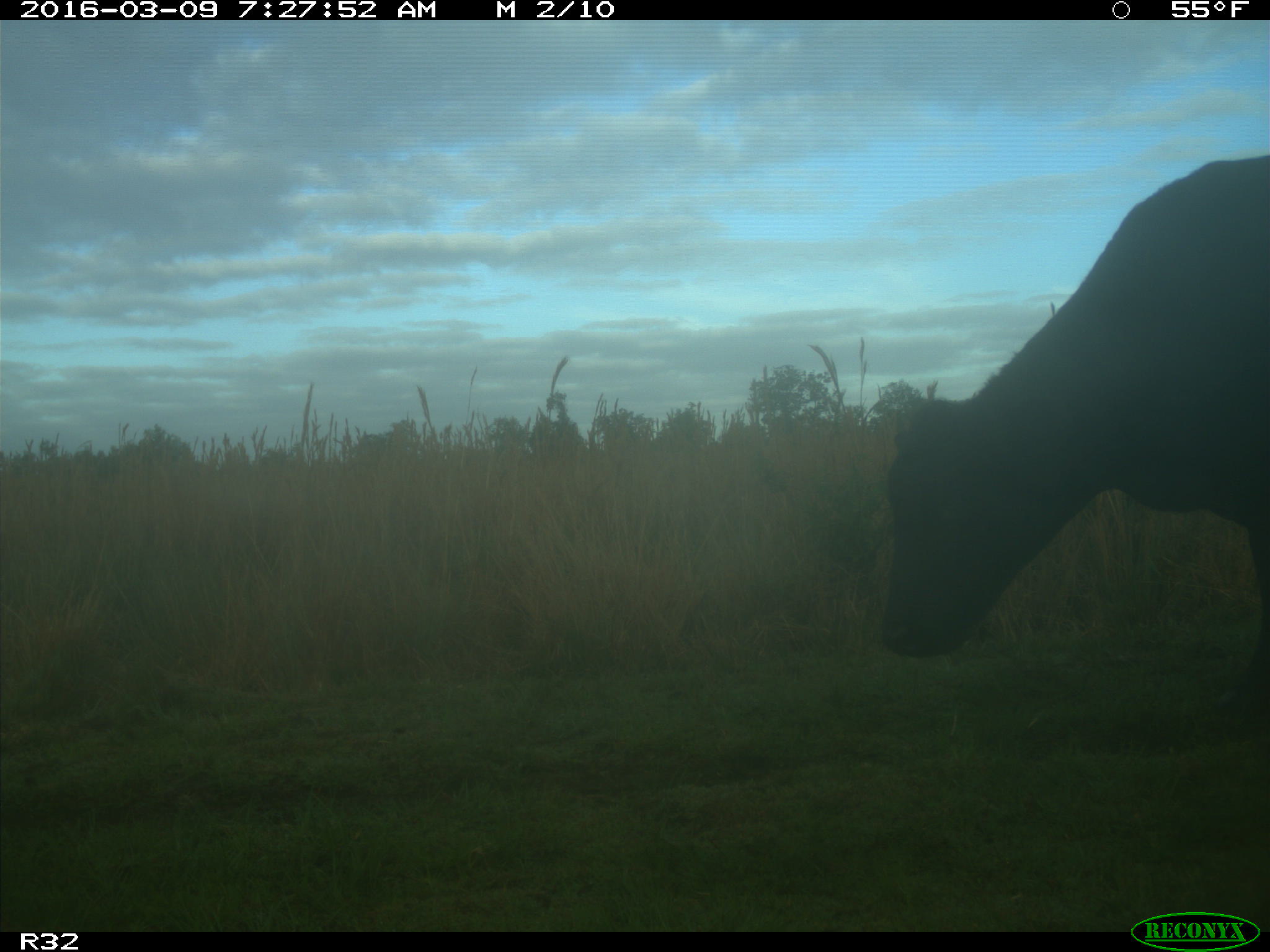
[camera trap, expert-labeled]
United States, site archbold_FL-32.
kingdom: Animalia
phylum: Chordata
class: Mammalia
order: Artiodactyla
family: Bovidae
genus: Bos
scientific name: Bos taurus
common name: domestic cow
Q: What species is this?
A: Bos taurus (domestic cow).